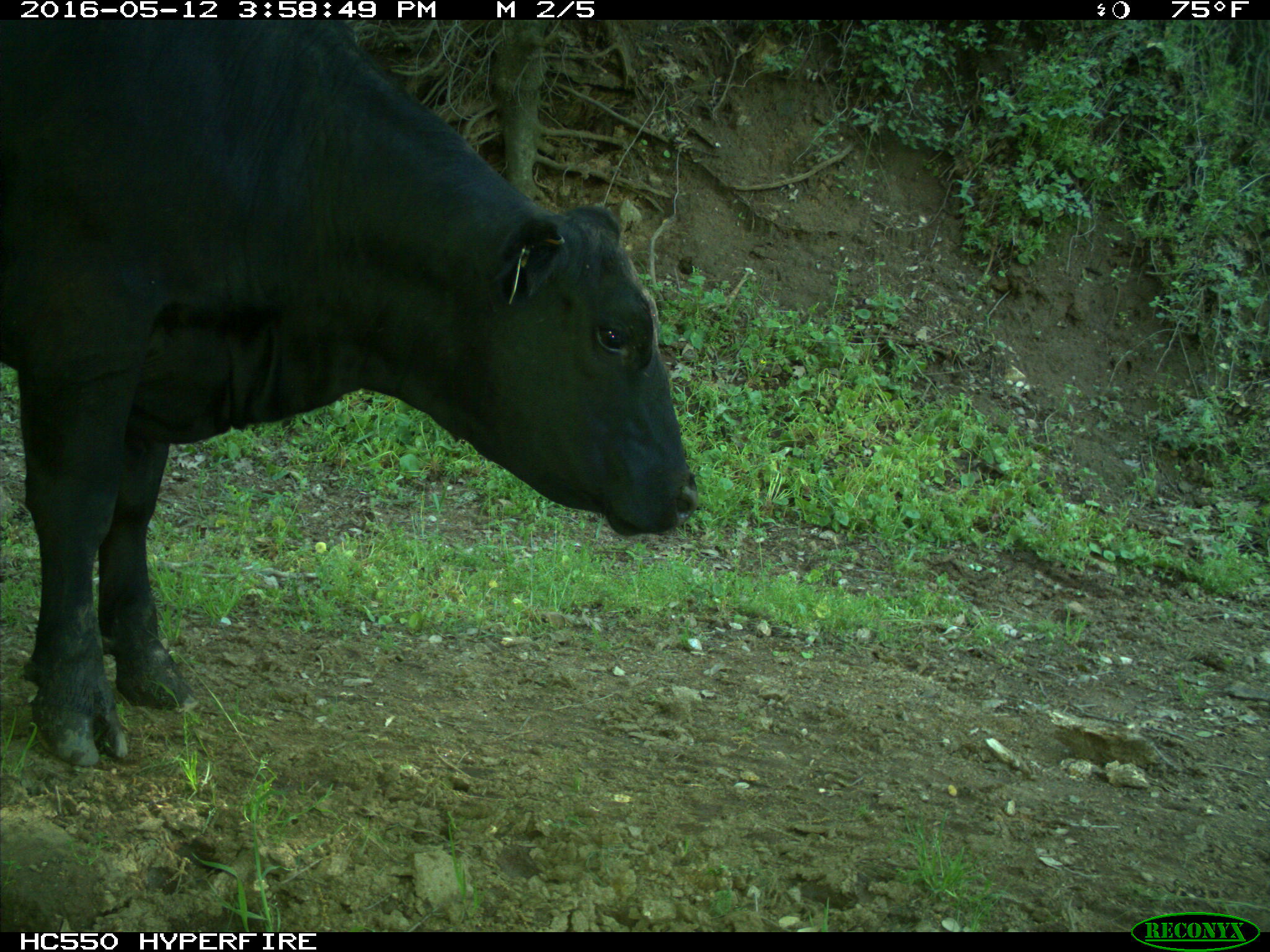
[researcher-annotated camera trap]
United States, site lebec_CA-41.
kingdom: Animalia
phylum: Chordata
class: Mammalia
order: Artiodactyla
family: Bovidae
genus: Bos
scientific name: Bos taurus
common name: domestic cow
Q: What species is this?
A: Bos taurus (domestic cow).